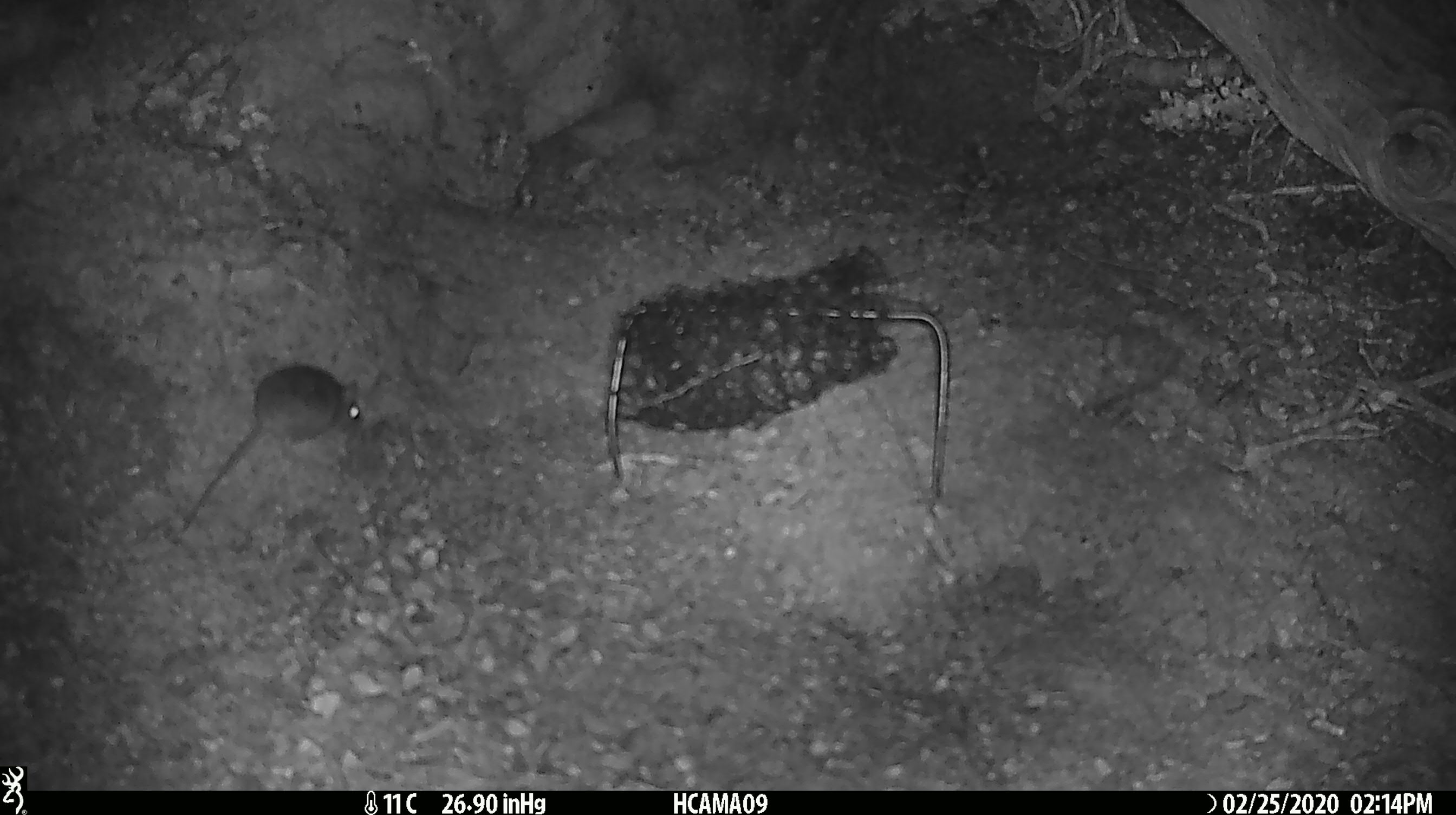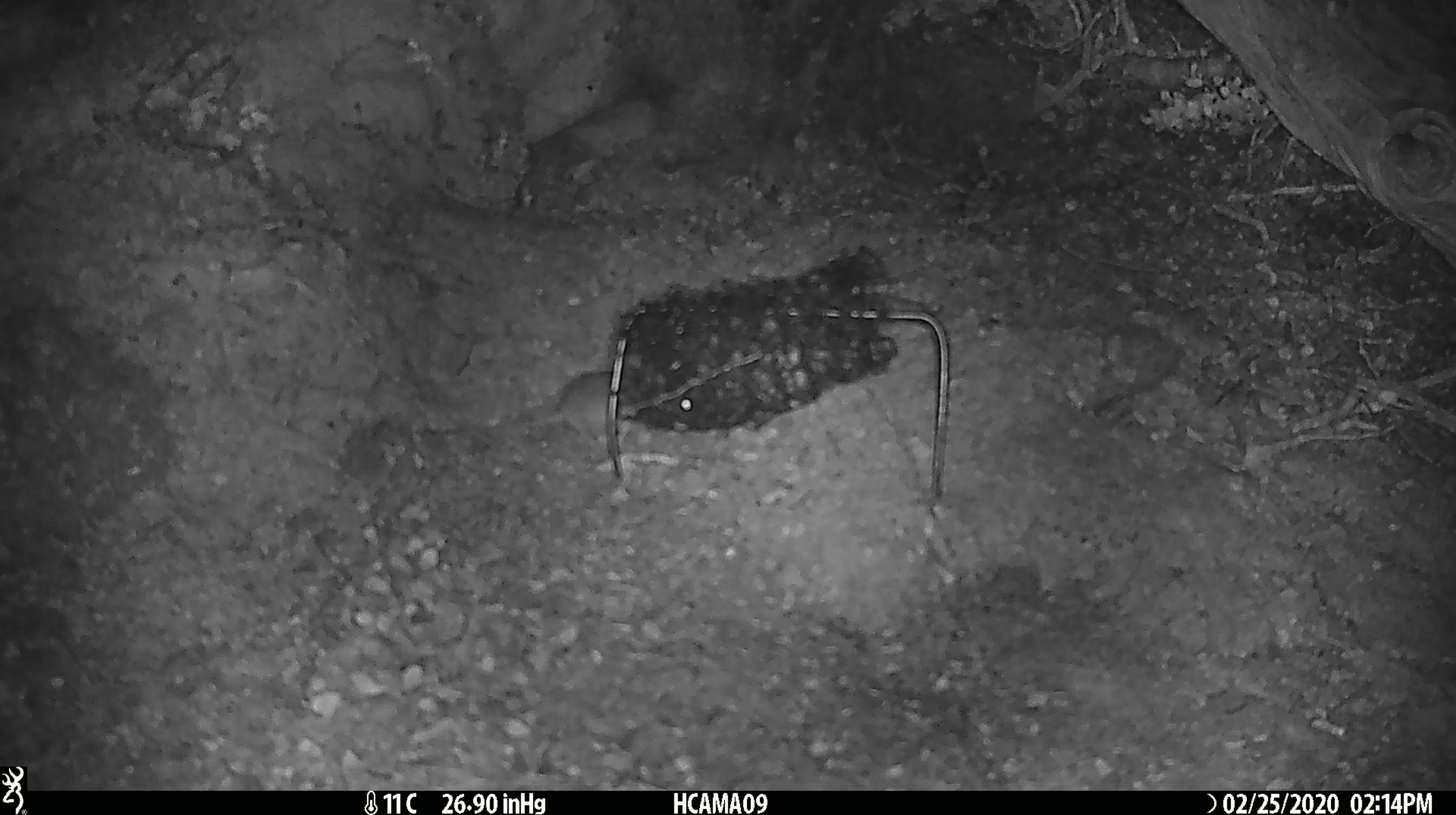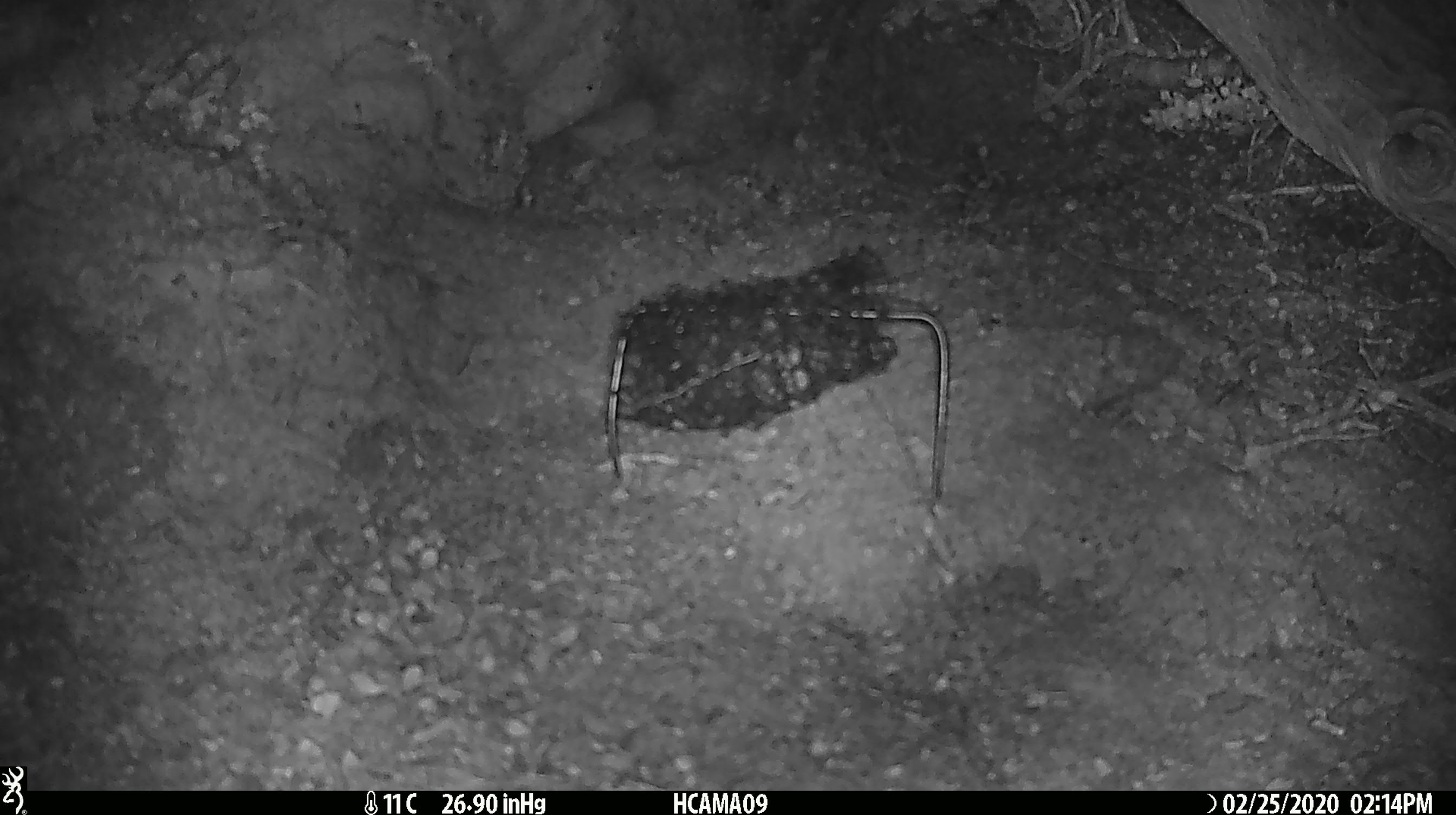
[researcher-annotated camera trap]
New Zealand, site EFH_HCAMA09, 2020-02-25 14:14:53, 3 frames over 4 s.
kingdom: Animalia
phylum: Chordata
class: Mammalia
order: Rodentia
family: Muridae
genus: Mus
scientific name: Mus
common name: mouse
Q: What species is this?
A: Mouse (Mus).